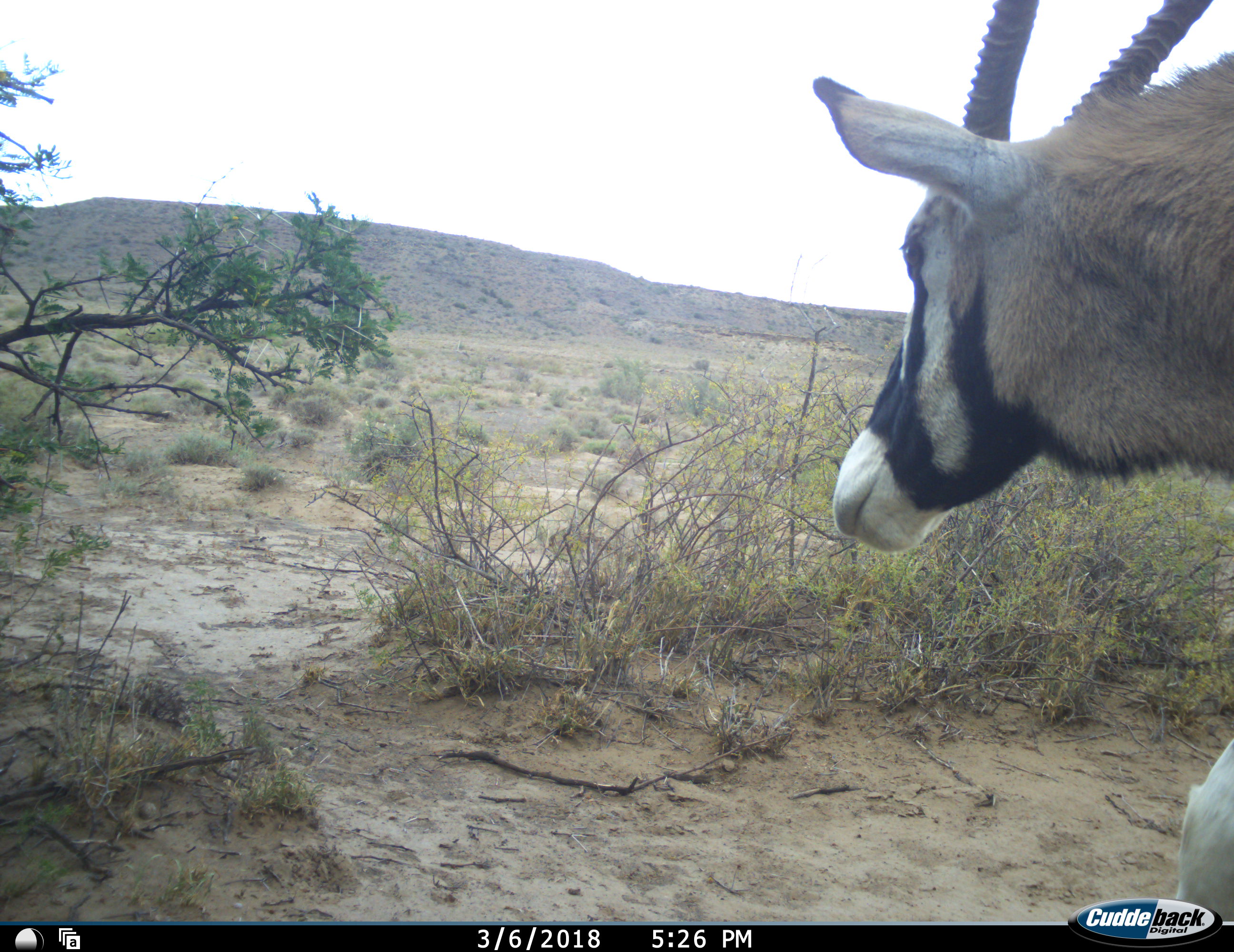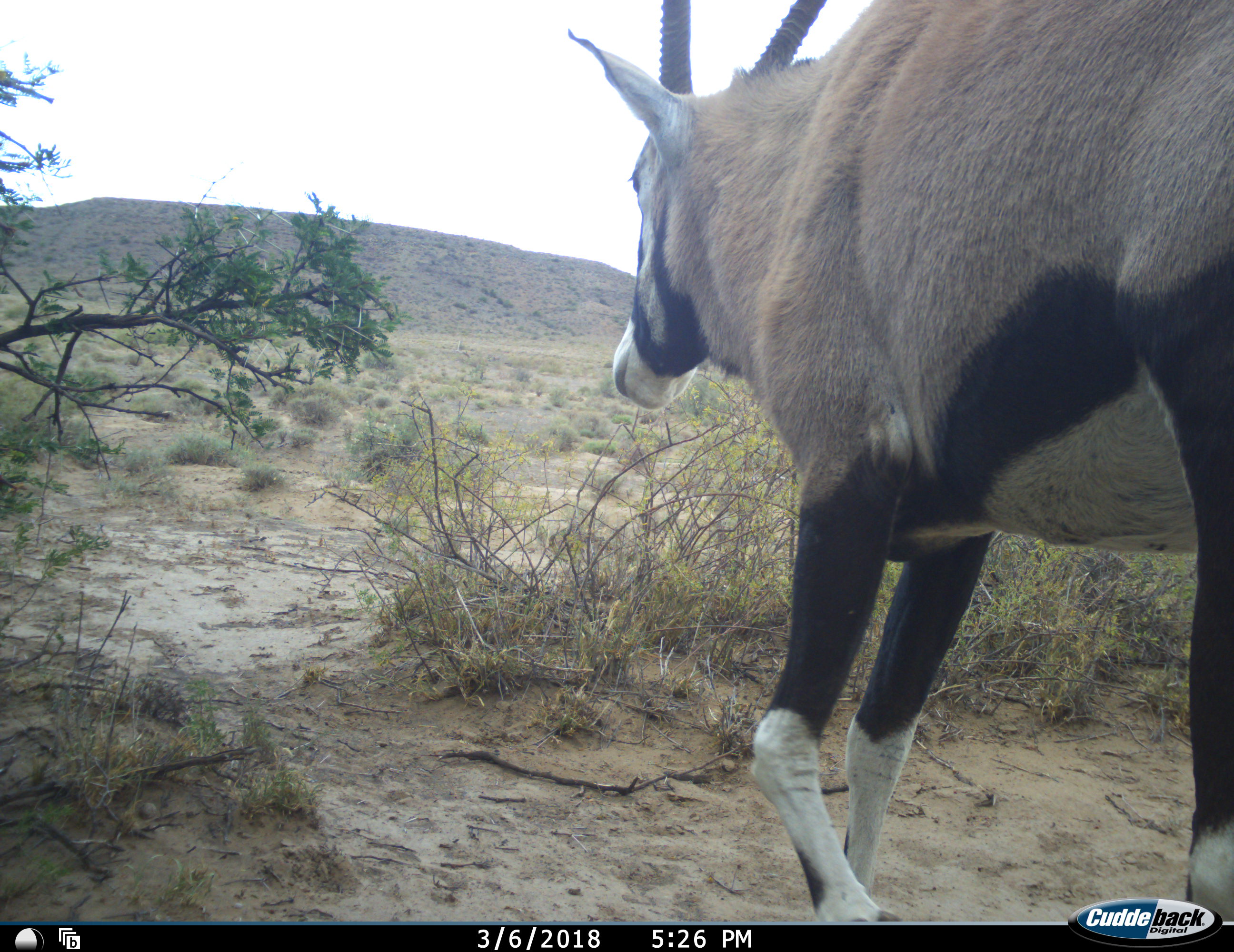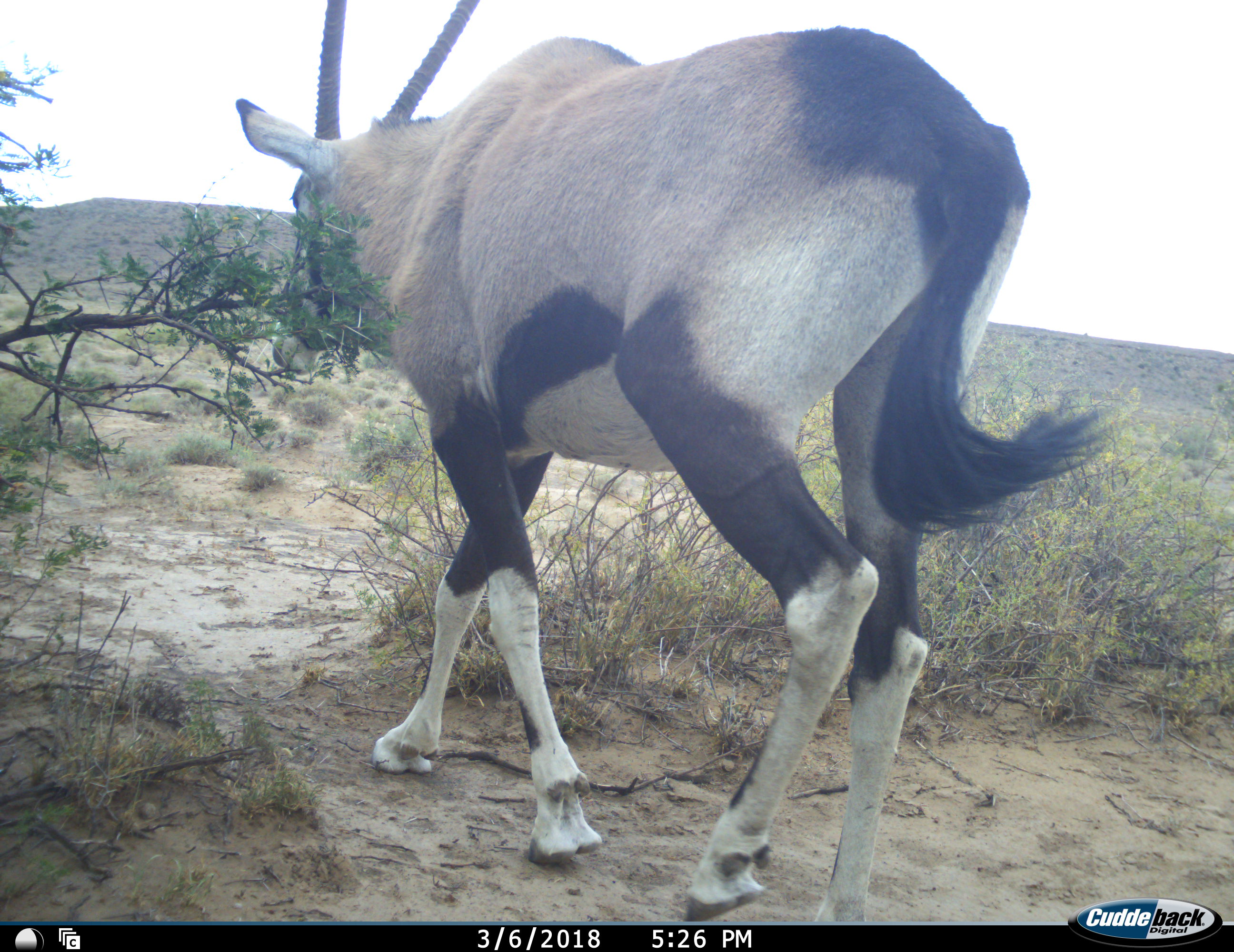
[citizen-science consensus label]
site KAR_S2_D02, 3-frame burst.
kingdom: Animalia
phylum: Chordata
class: Mammalia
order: Artiodactyla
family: Bovidae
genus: Oryx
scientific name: Oryx gazella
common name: gemsbok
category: oryx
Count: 1.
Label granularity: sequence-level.